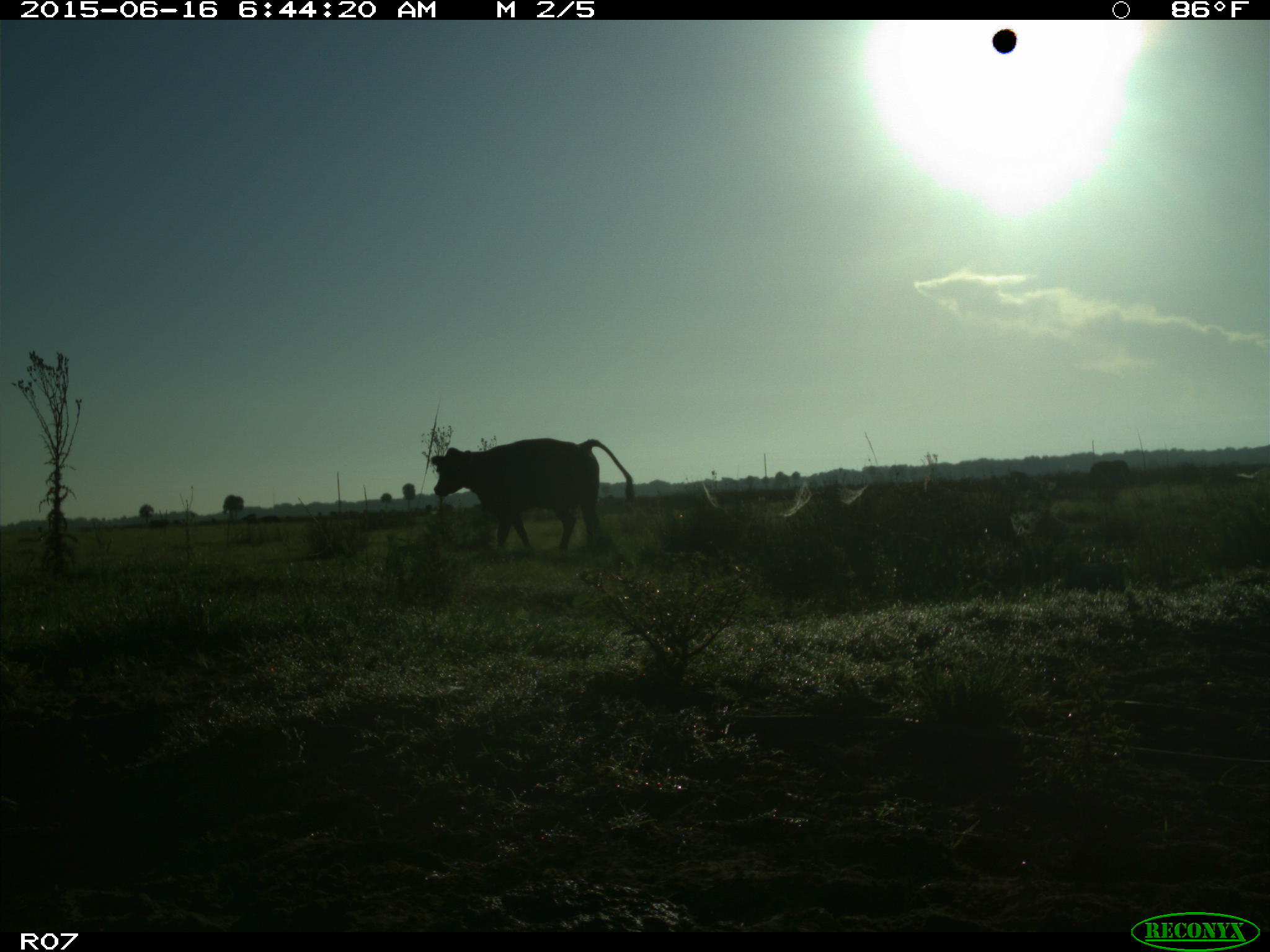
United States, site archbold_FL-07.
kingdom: Animalia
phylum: Chordata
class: Mammalia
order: Artiodactyla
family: Bovidae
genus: Bos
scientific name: Bos taurus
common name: domestic cow